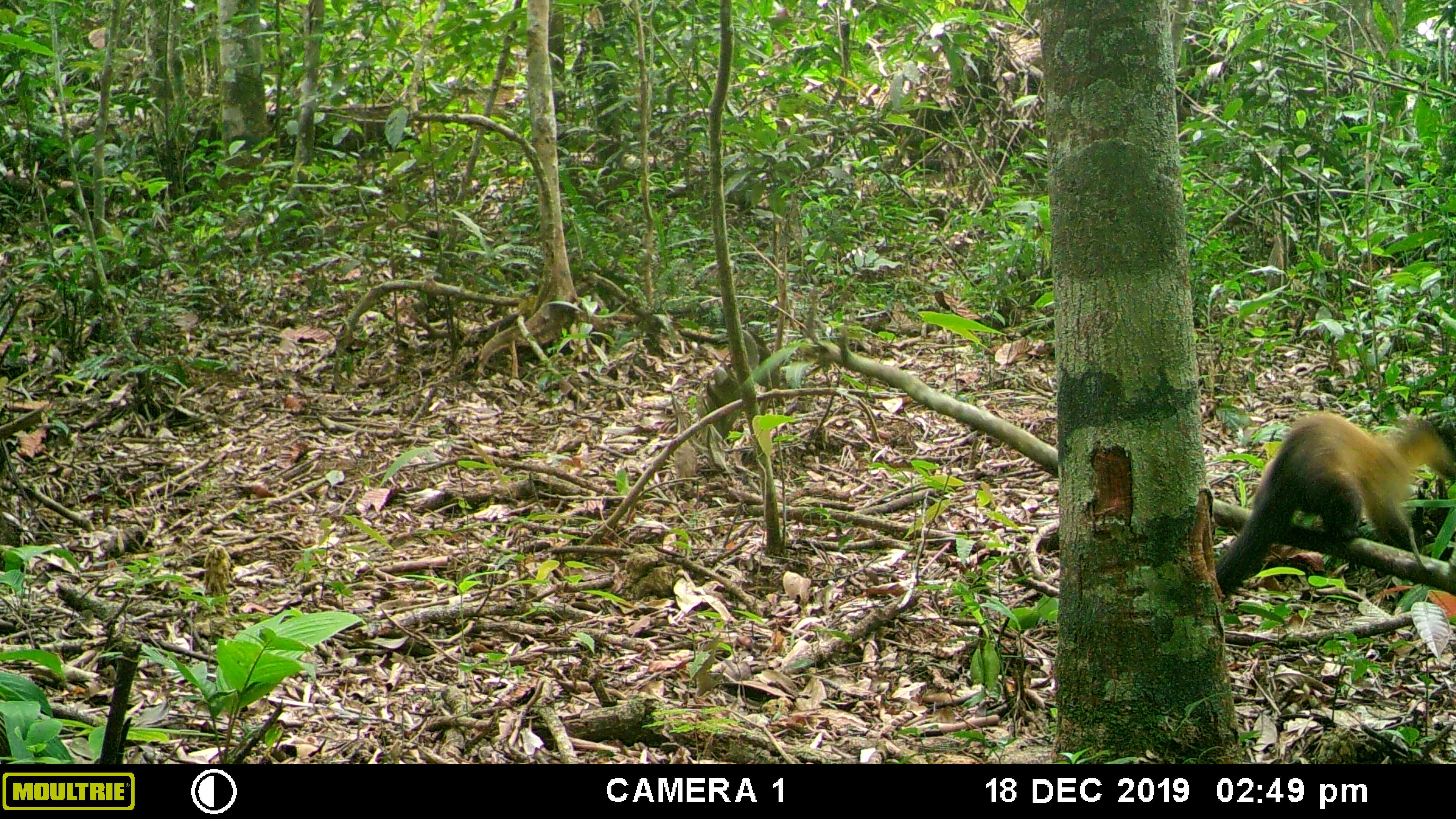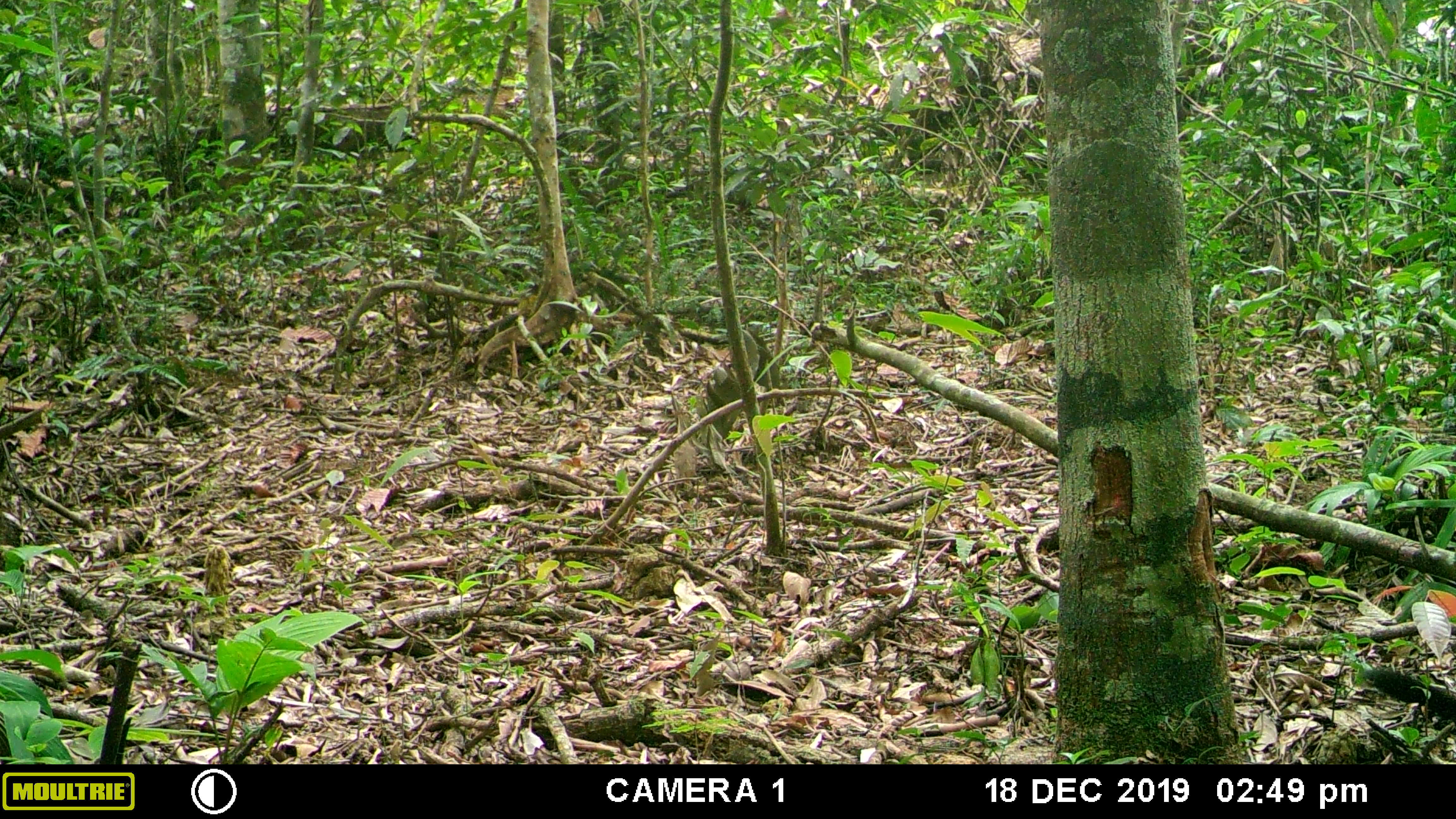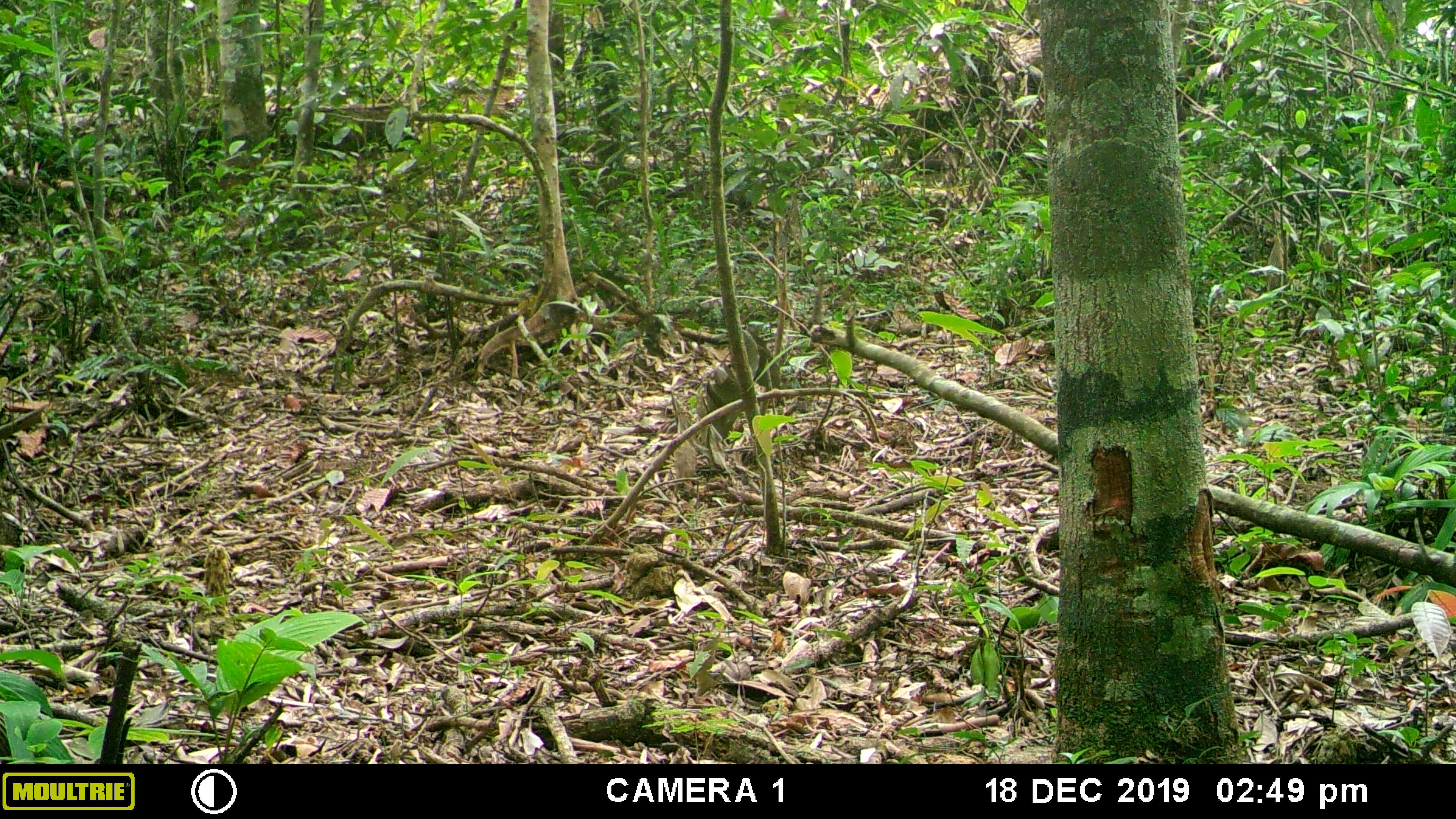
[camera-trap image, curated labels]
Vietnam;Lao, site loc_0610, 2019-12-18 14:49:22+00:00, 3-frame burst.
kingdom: Animalia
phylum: Chordata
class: Mammalia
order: Carnivora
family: Mustelidae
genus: Martes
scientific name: Martes flavigula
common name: yellow-throated marten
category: yellow throated marten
Yellow throated marten (yellow-throated marten) (Martes flavigula). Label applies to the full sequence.